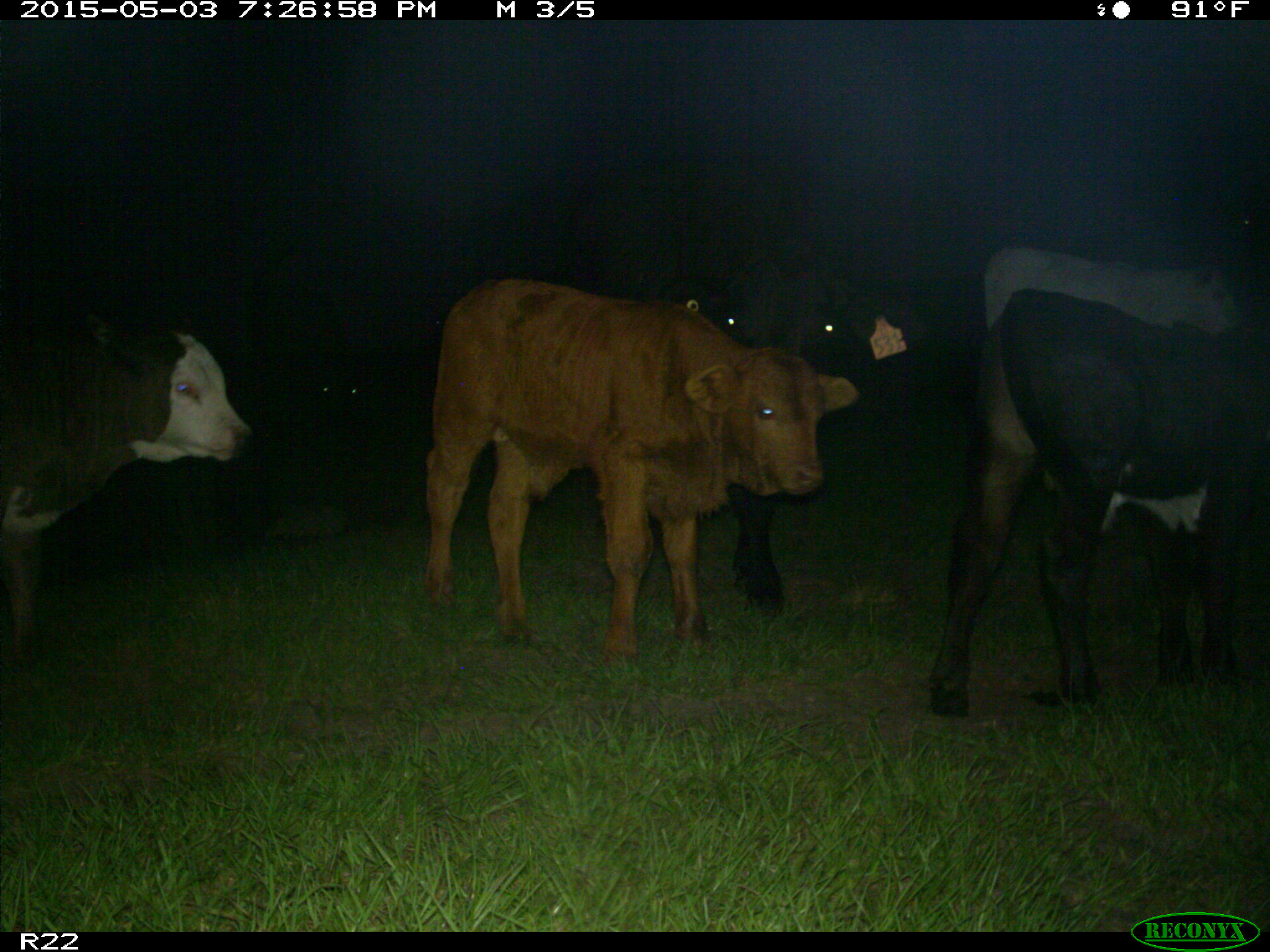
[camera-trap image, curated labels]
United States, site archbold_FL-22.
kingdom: Animalia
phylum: Chordata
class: Mammalia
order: Artiodactyla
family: Bovidae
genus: Bos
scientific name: Bos taurus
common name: domestic cow